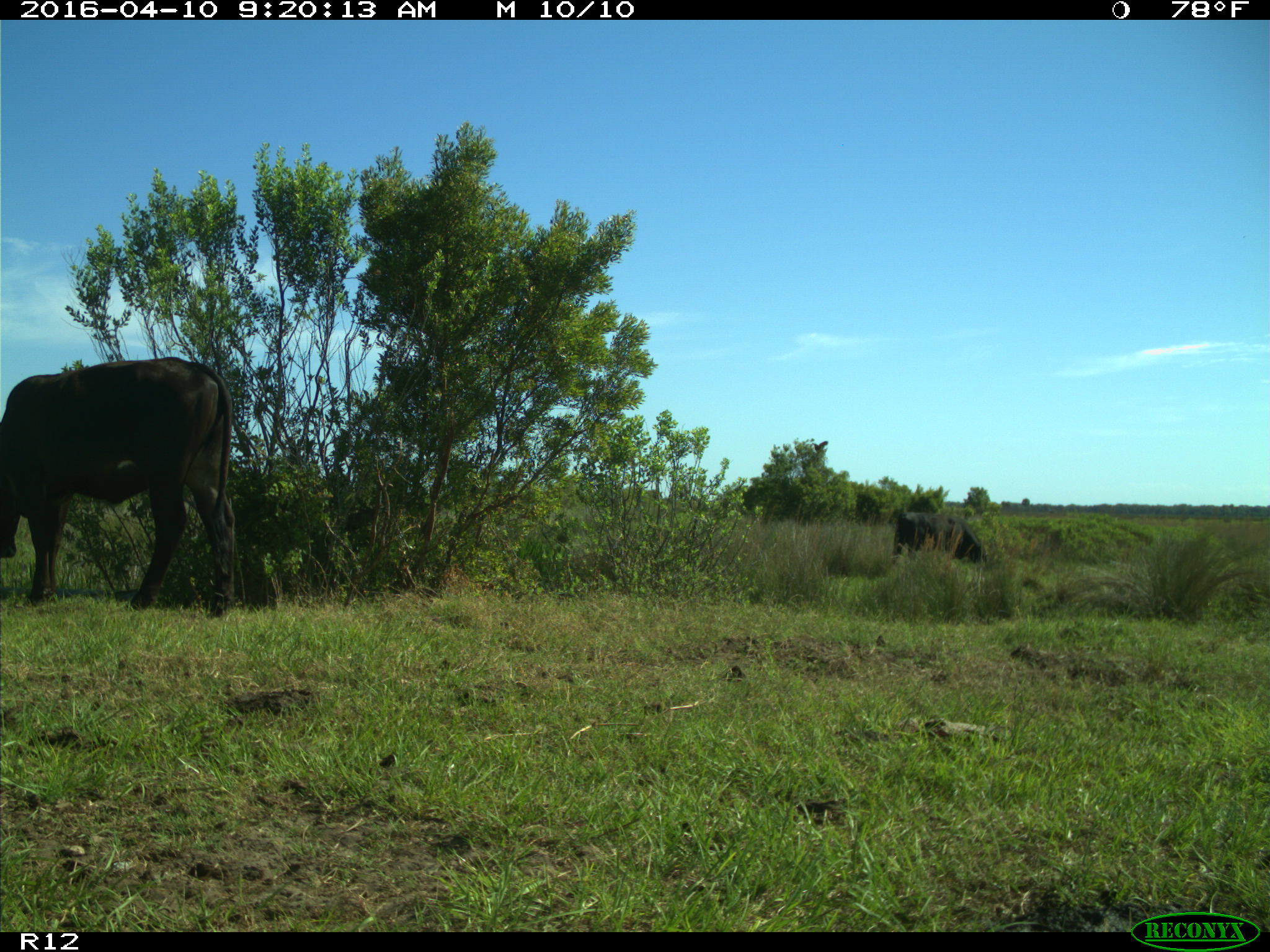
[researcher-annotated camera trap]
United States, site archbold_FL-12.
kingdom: Animalia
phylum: Chordata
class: Mammalia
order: Artiodactyla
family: Bovidae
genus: Bos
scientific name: Bos taurus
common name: domestic cow